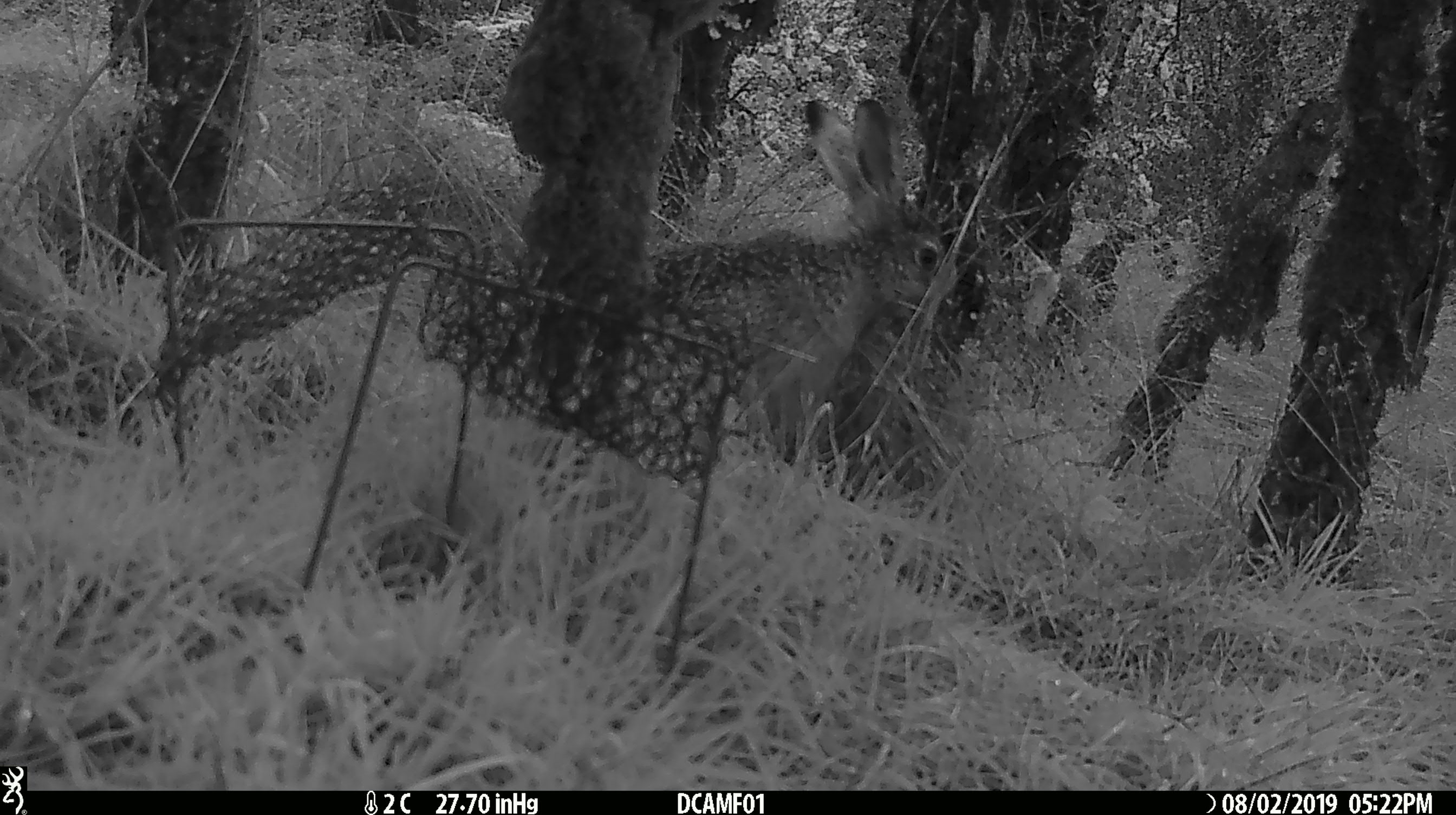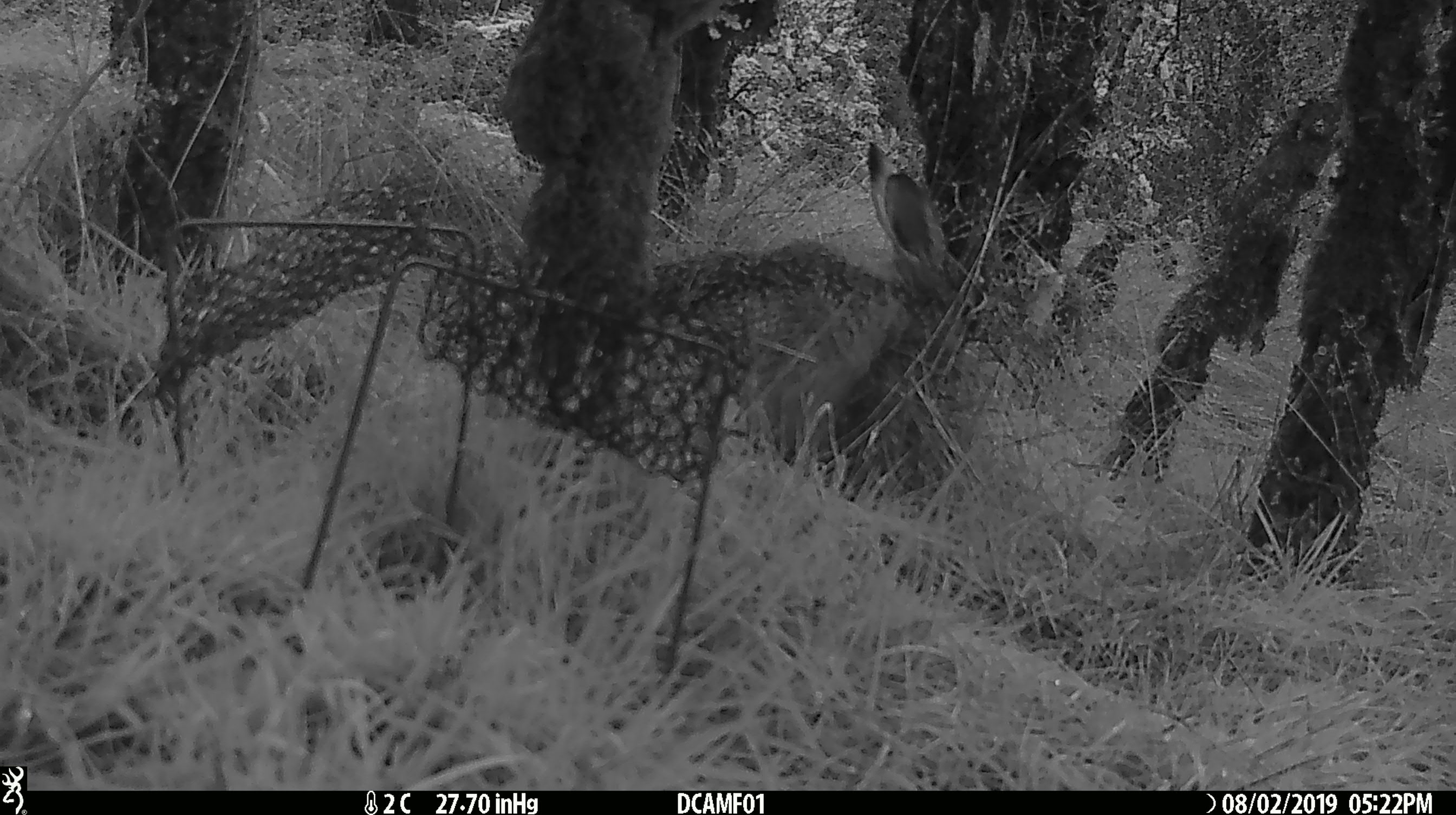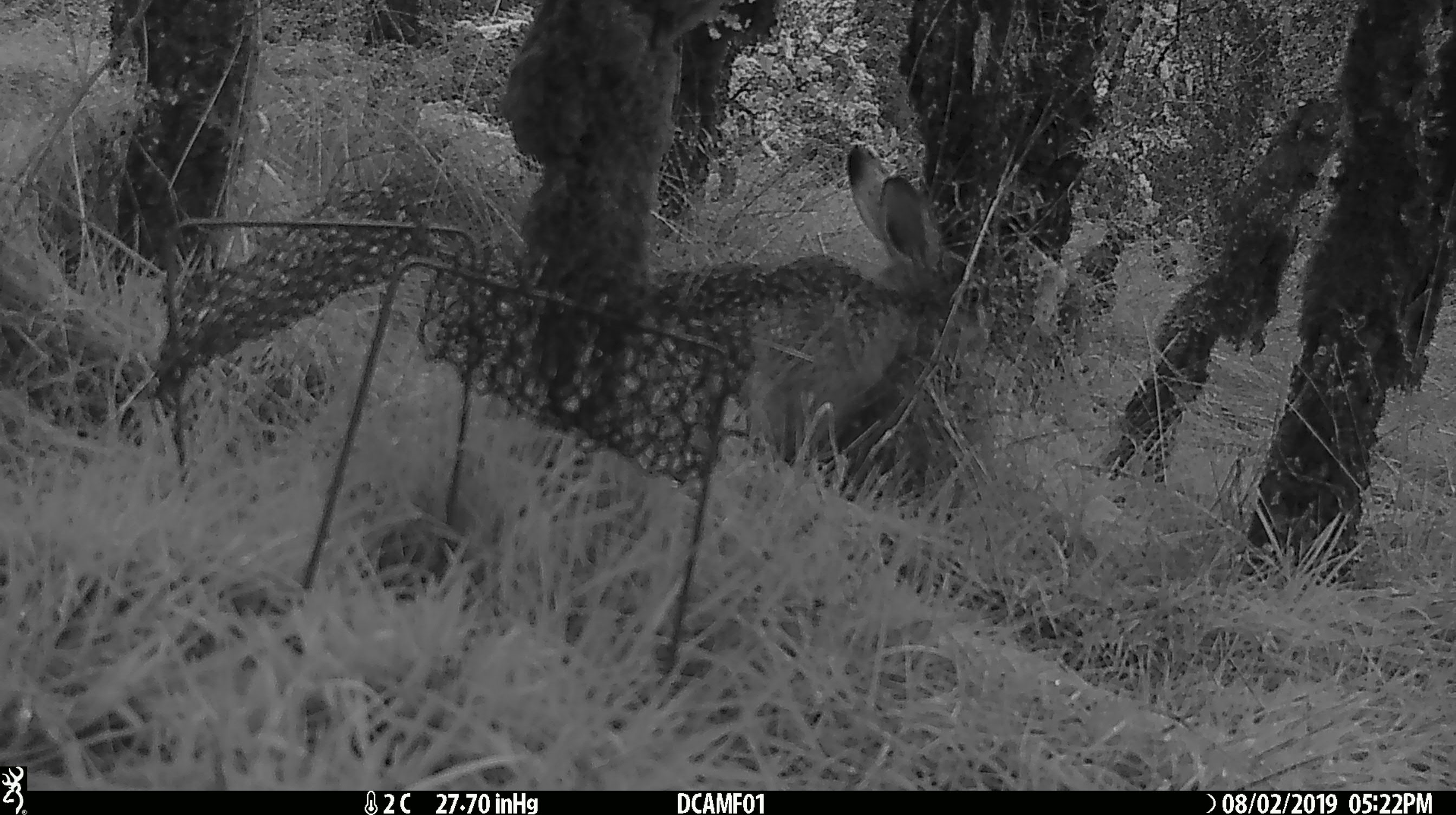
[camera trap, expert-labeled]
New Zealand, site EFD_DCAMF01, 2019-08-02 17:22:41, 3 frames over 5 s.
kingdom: Animalia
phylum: Chordata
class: Mammalia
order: Lagomorpha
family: Leporidae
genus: Lepus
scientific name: Lepus europaeus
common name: brown hare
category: hare